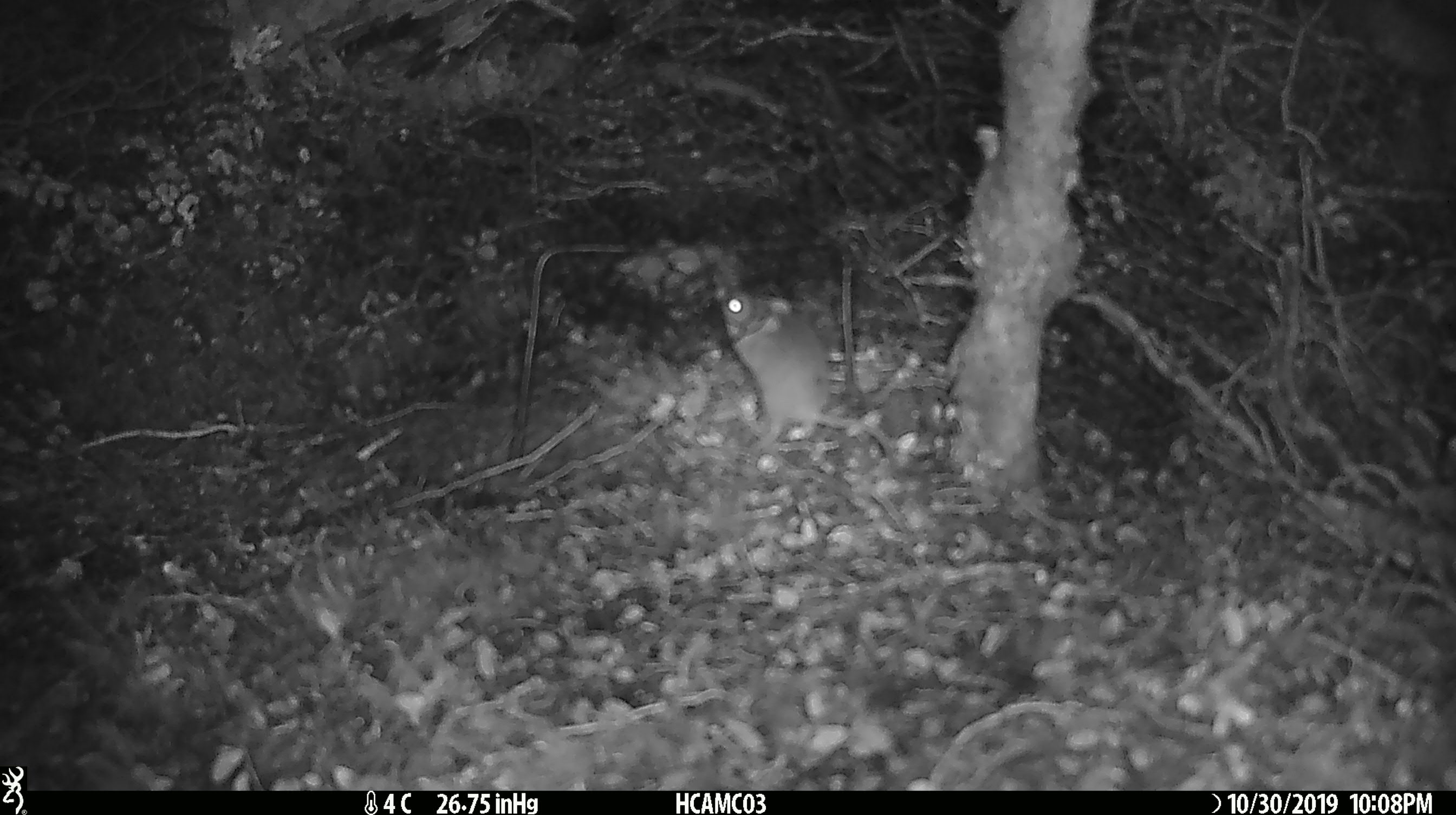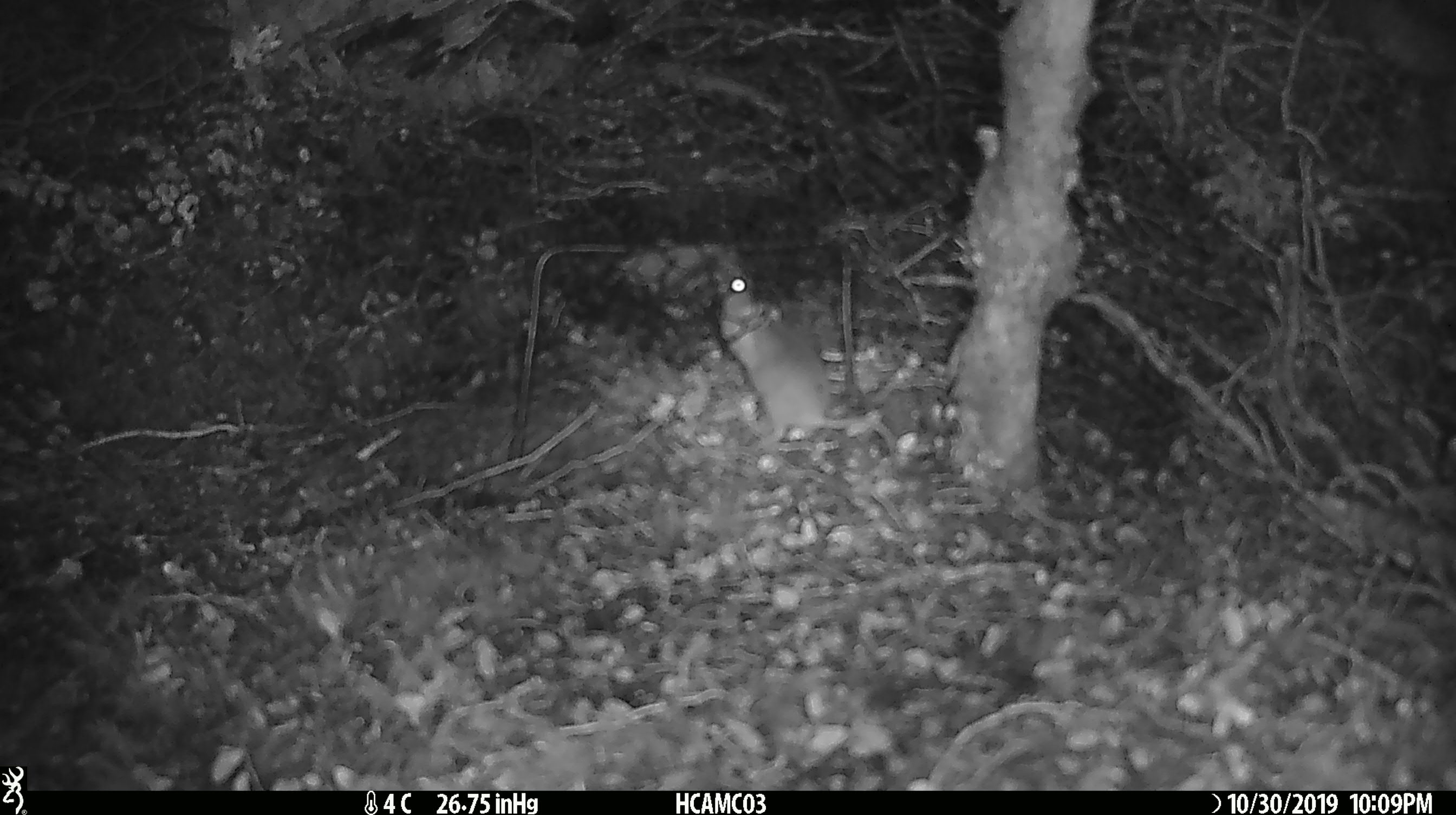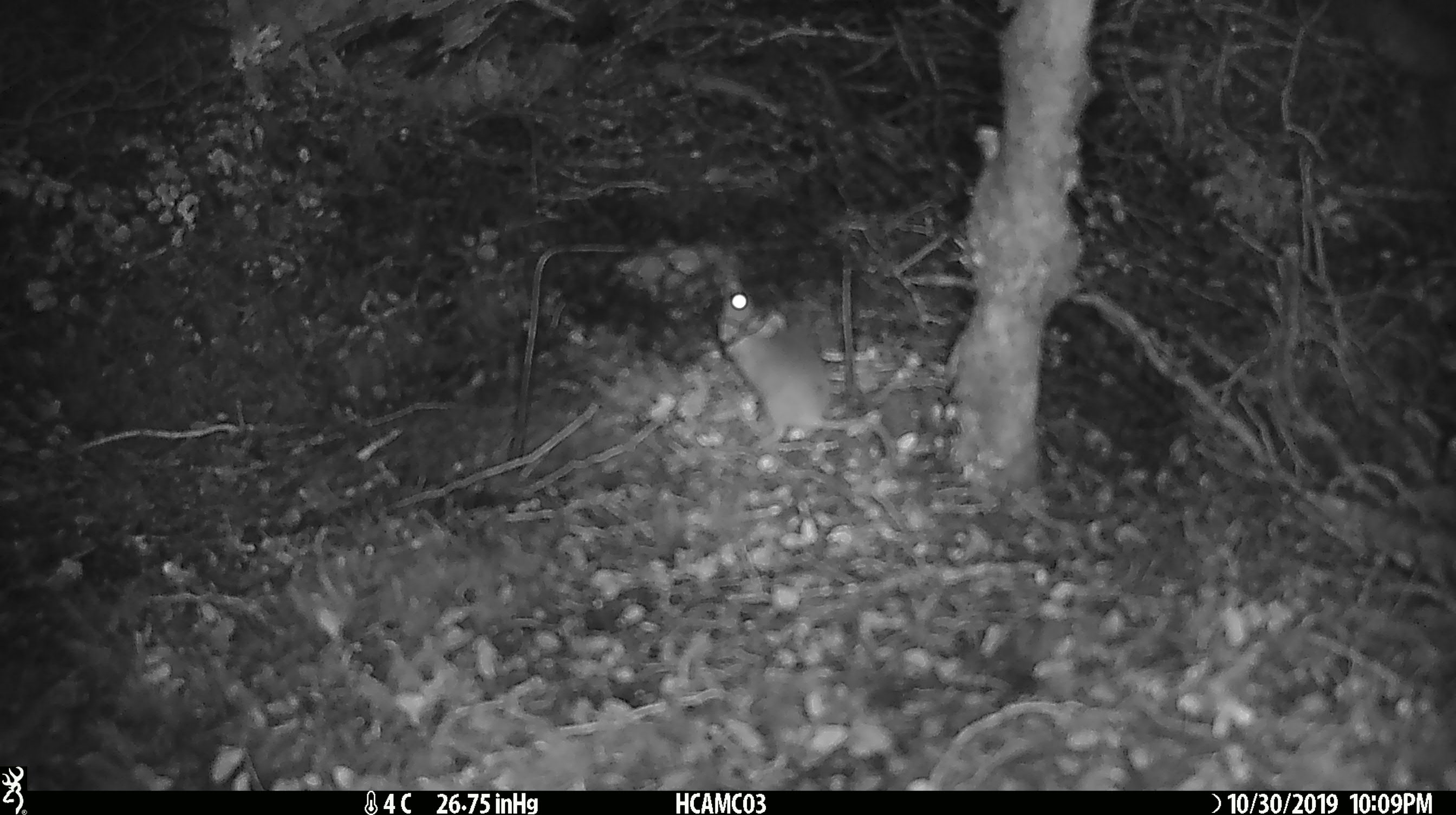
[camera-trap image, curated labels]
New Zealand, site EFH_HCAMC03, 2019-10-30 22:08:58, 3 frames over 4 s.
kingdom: Animalia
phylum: Chordata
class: Mammalia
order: Rodentia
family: Muridae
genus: Mus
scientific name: Mus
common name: mouse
Mouse (Mus).